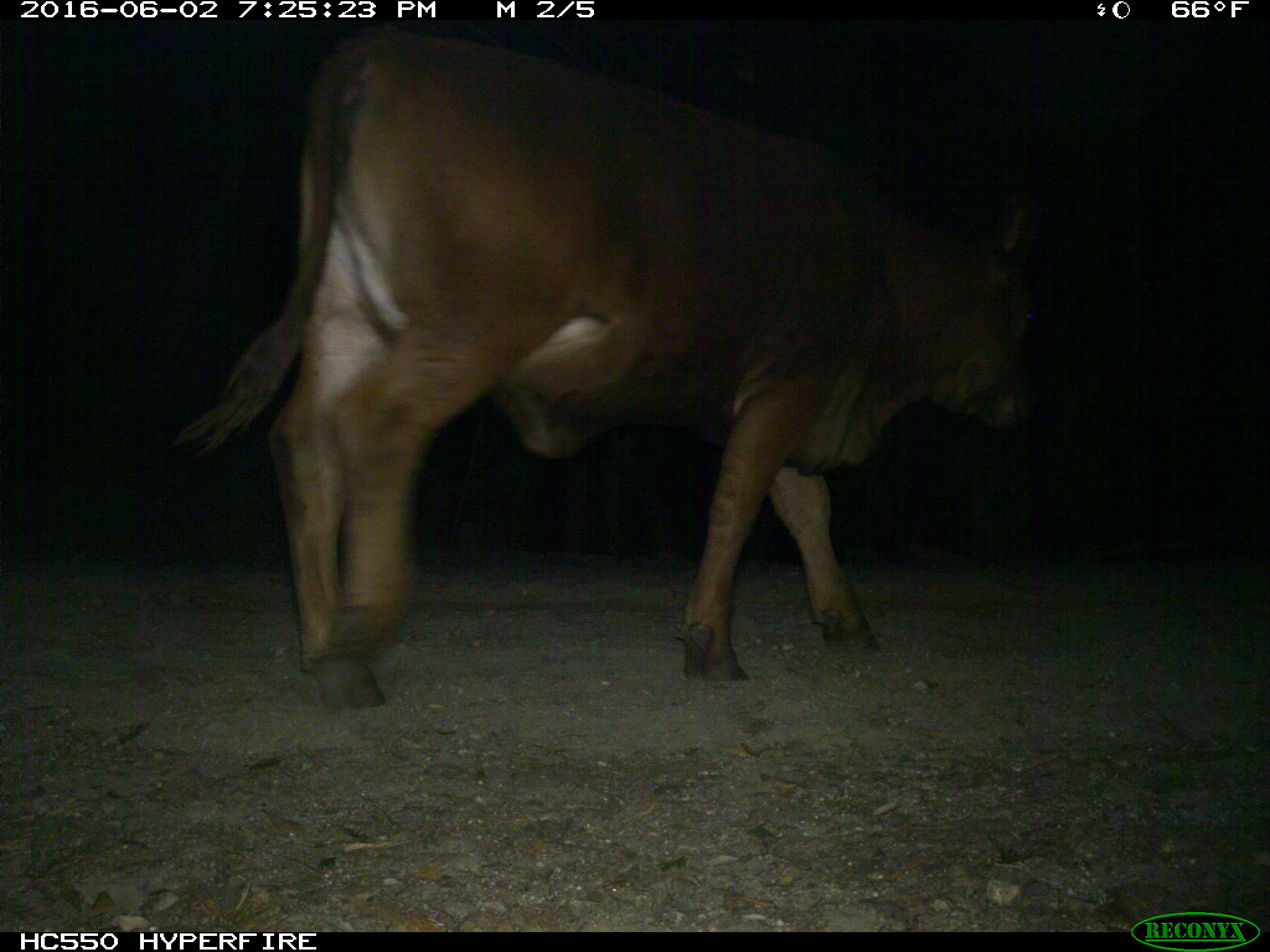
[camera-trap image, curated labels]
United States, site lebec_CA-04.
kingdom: Animalia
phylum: Chordata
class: Mammalia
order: Artiodactyla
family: Bovidae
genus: Bos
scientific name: Bos taurus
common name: domestic cow